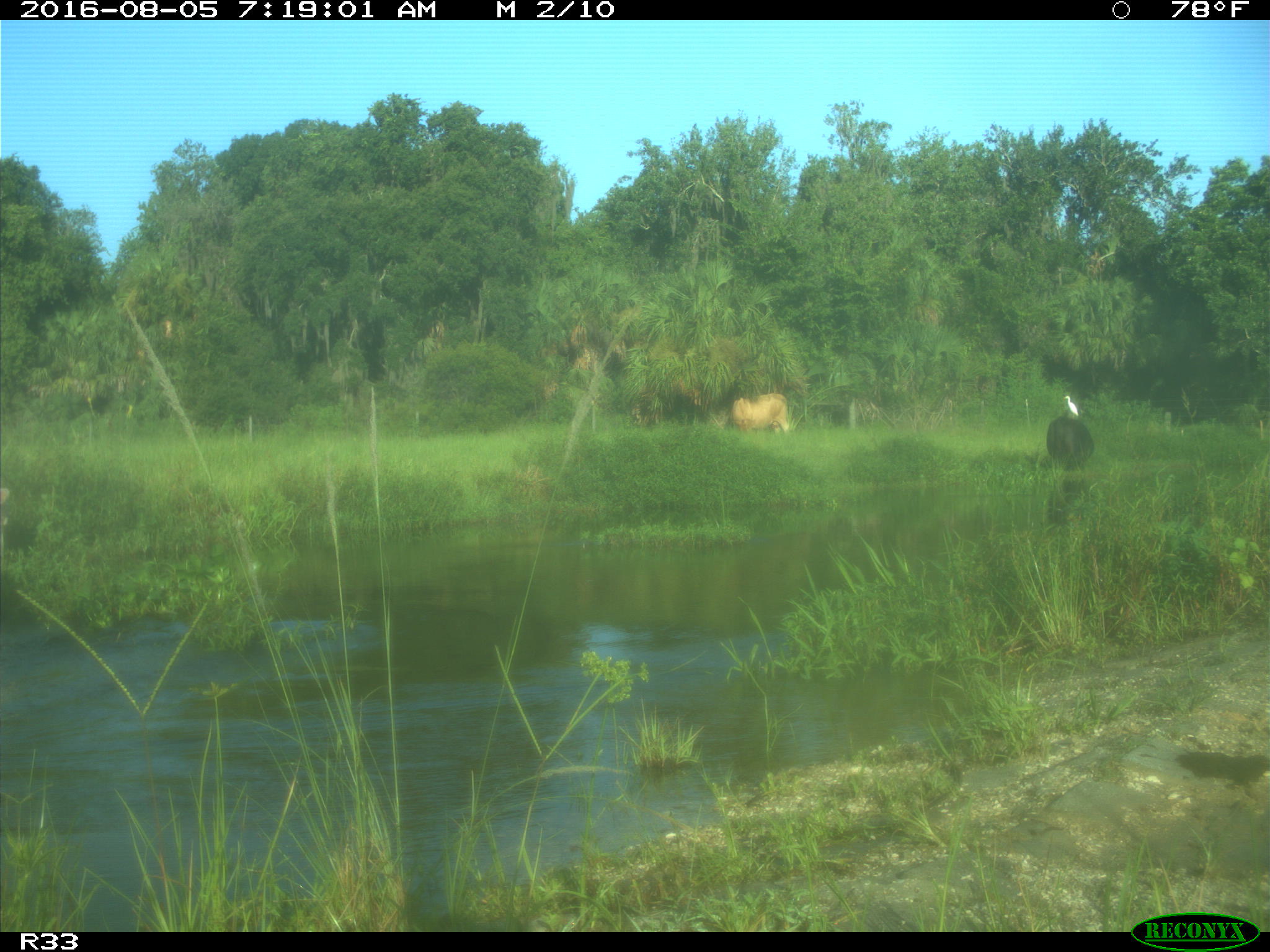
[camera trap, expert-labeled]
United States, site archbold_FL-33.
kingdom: Animalia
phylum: Chordata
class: Mammalia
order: Artiodactyla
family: Bovidae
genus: Bos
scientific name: Bos taurus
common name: domestic cow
Bos taurus (domestic cow).